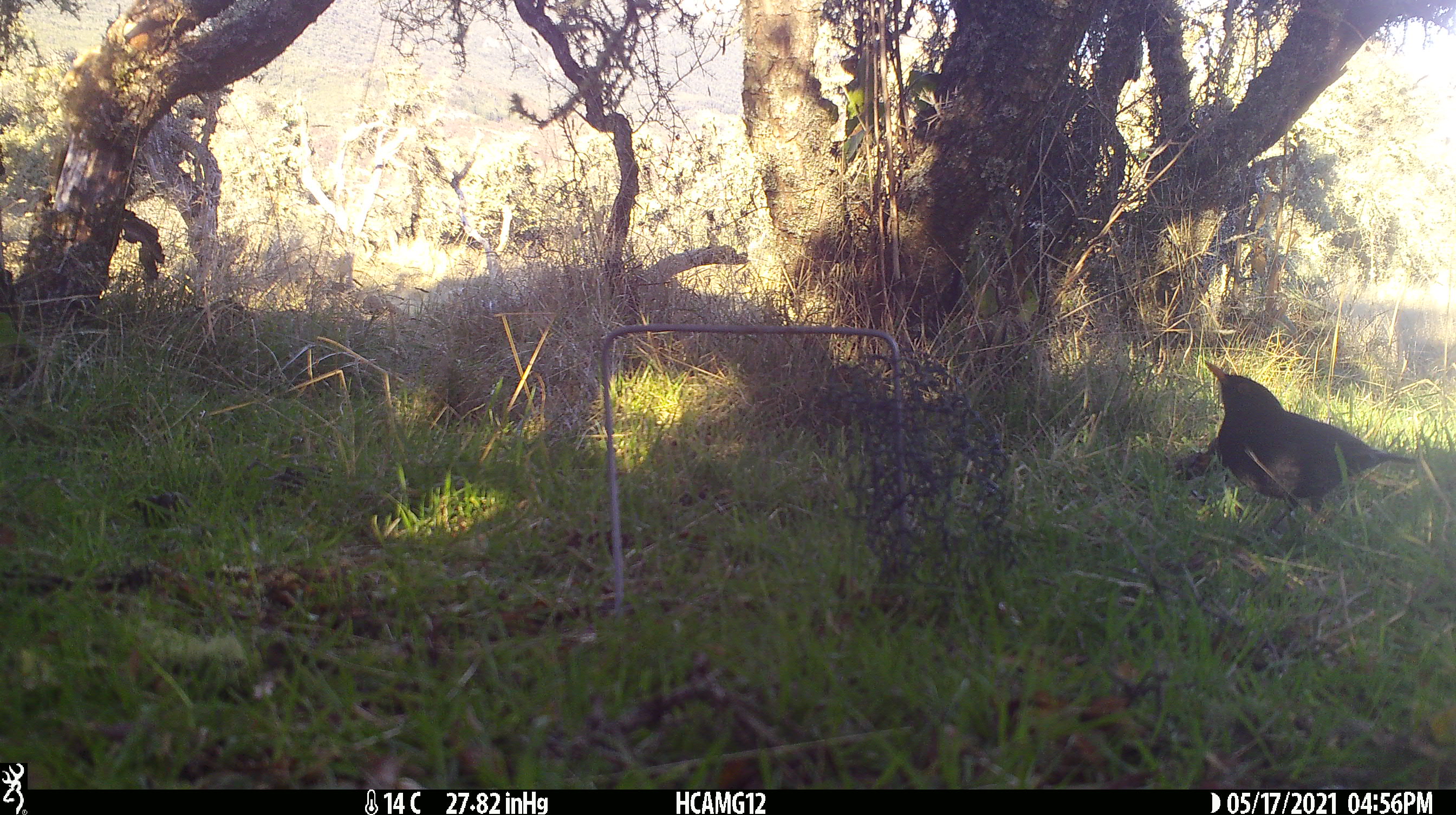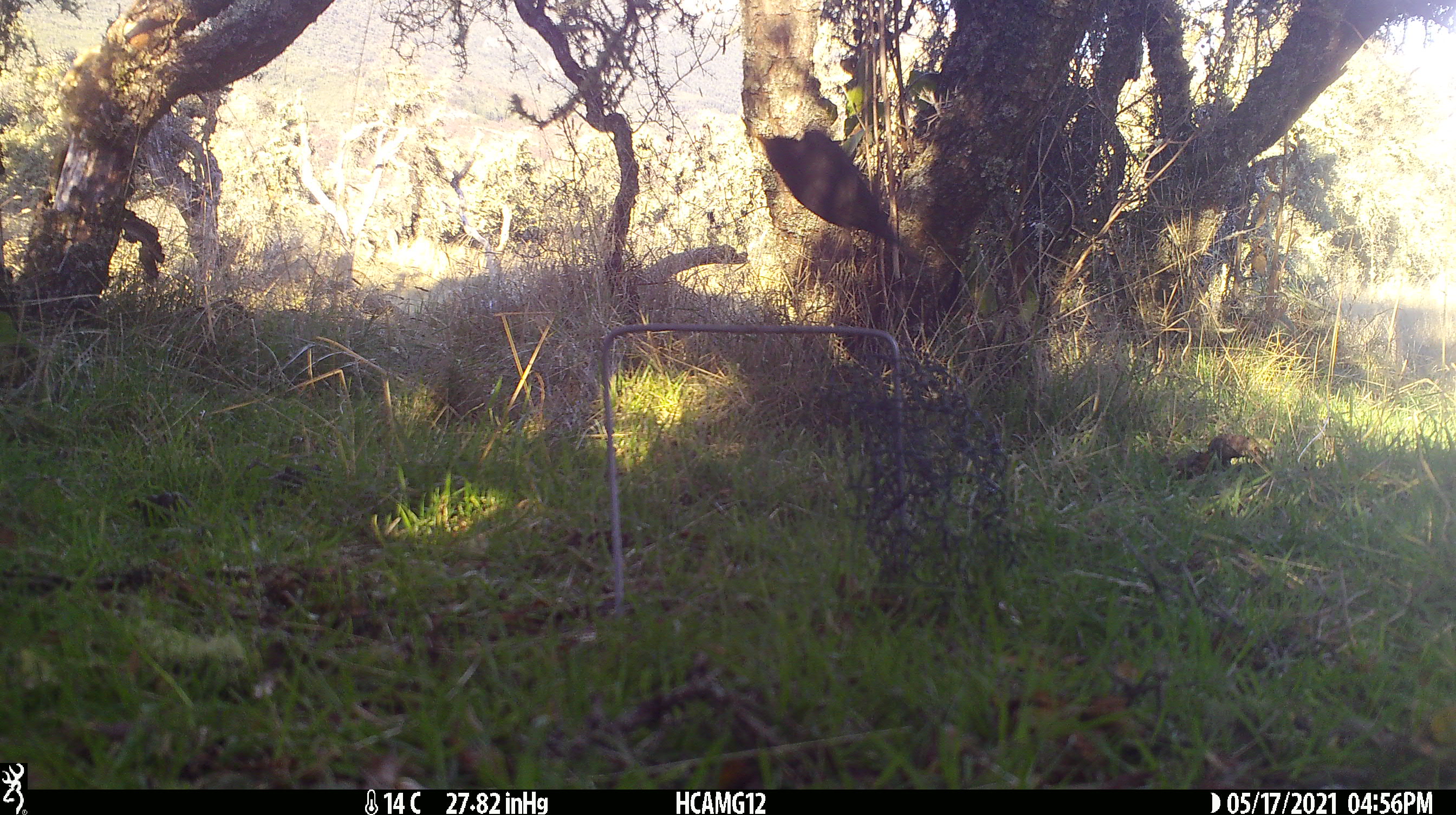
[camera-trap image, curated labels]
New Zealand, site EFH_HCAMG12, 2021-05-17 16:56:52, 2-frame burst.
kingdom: Animalia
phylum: Chordata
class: Aves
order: Passeriformes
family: Turdidae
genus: Turdus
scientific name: Turdus merula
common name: eurasian blackbird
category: blackbird